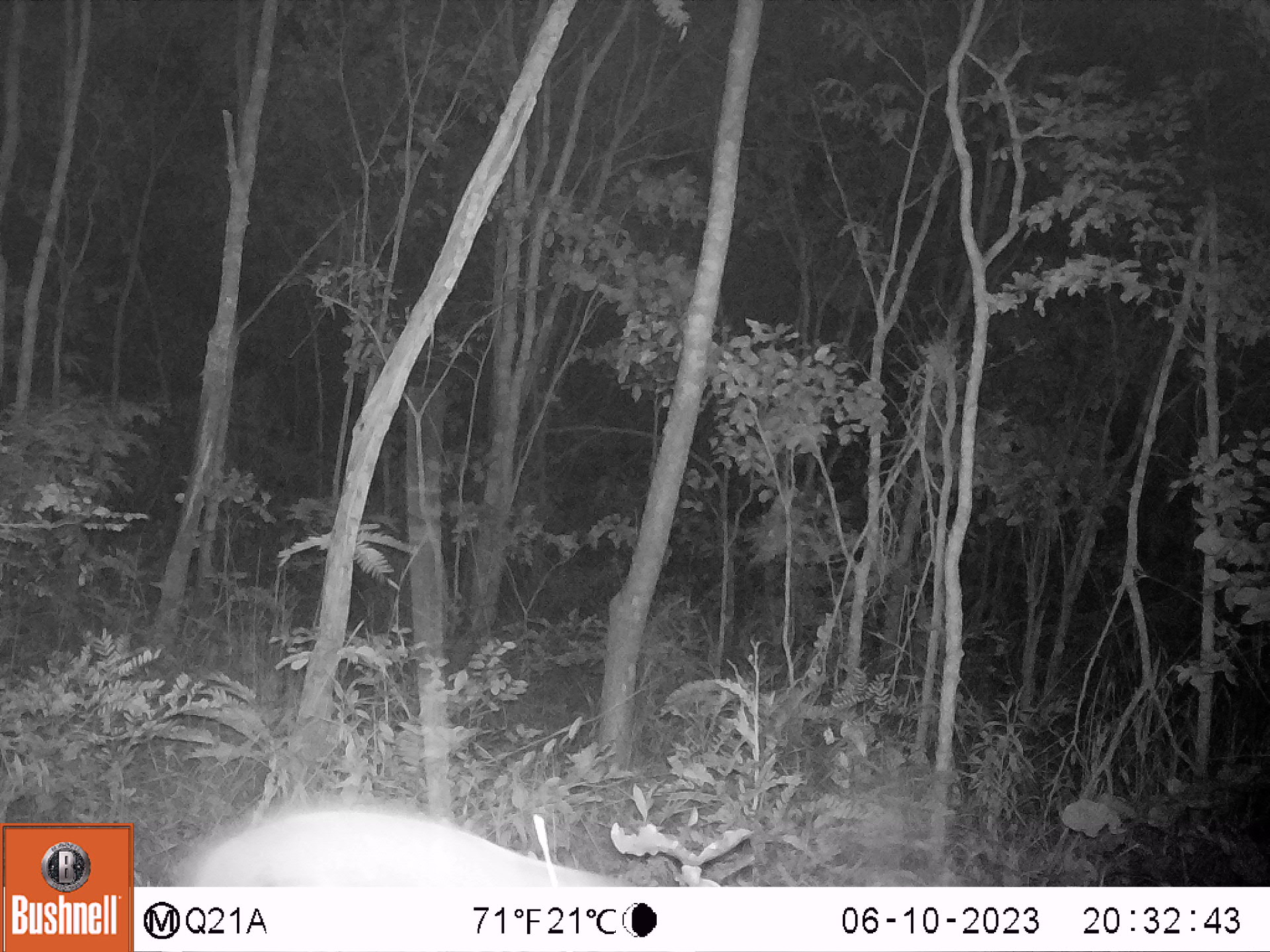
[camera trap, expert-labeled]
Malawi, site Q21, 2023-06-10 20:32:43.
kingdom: Animalia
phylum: Chordata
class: Mammalia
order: Artiodactyla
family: Bovidae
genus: Tragelaphus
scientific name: Tragelaphus sylvaticus sylvaticus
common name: cape bushbuck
Cape bushbuck (Tragelaphus sylvaticus sylvaticus), count 1.